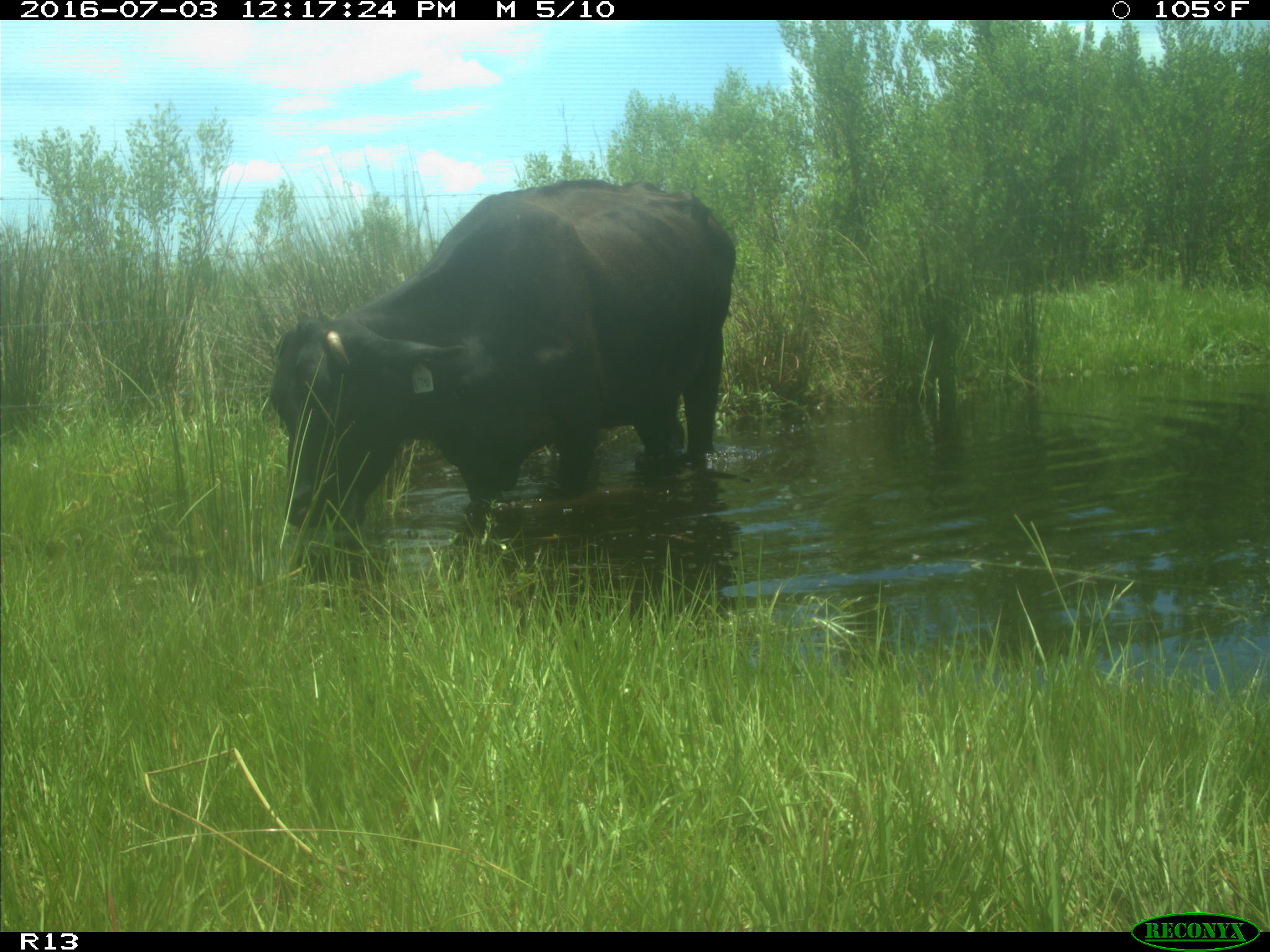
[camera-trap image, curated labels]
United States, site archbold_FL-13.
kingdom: Animalia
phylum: Chordata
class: Mammalia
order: Artiodactyla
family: Bovidae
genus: Bos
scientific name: Bos taurus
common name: domestic cow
Bos taurus (domestic cow).